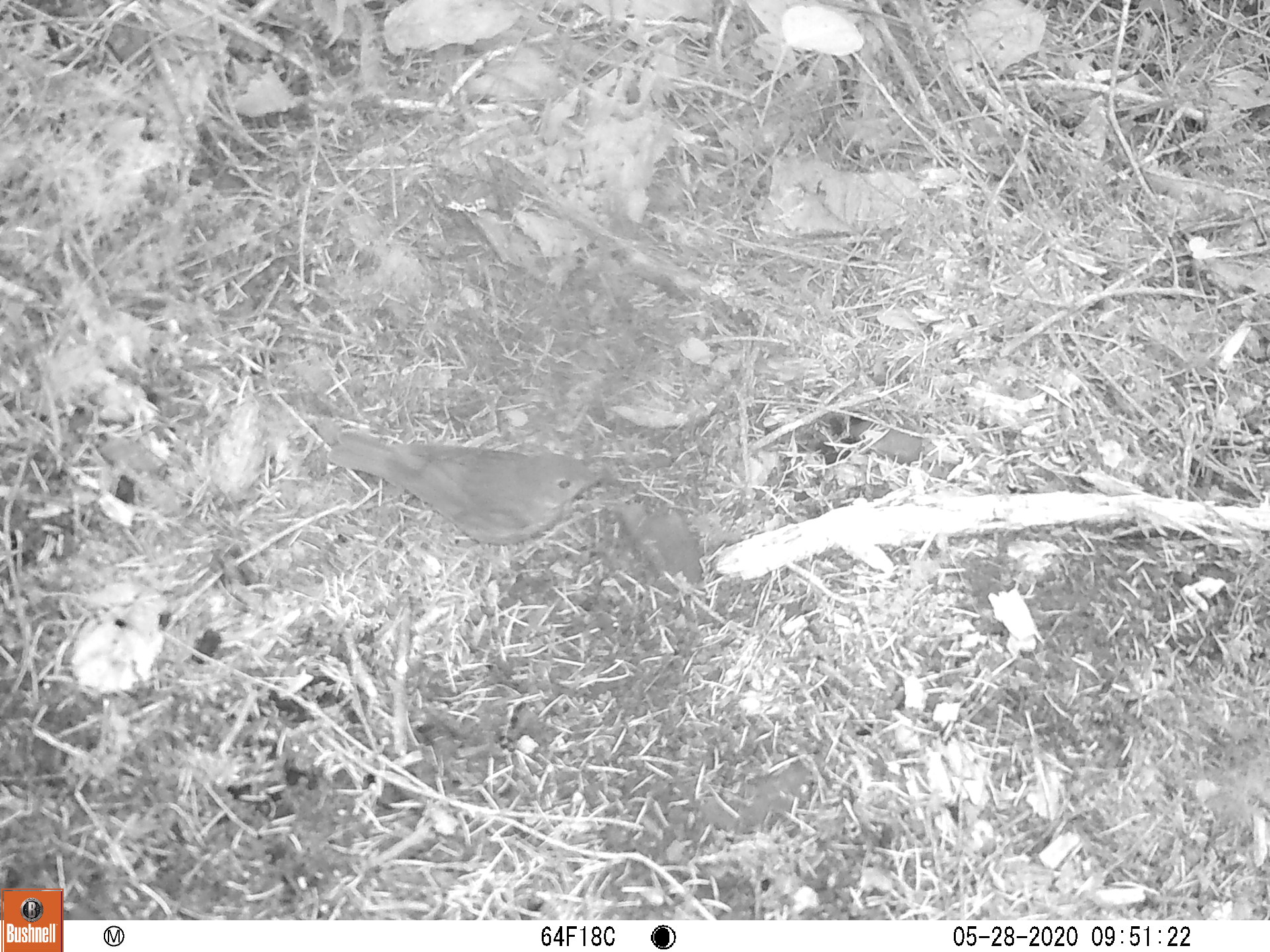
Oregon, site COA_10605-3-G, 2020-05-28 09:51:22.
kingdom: Animalia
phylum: Chordata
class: Aves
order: Passeriformes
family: Turdidae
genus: Catharus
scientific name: Catharus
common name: brown thrushes and nightingale-thrushes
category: catharus species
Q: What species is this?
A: Catharus species (brown thrushes and nightingale-thrushes) (Catharus).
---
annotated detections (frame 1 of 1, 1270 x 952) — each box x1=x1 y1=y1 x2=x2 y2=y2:
catharus species: x1=320 y1=411 x2=607 y2=547